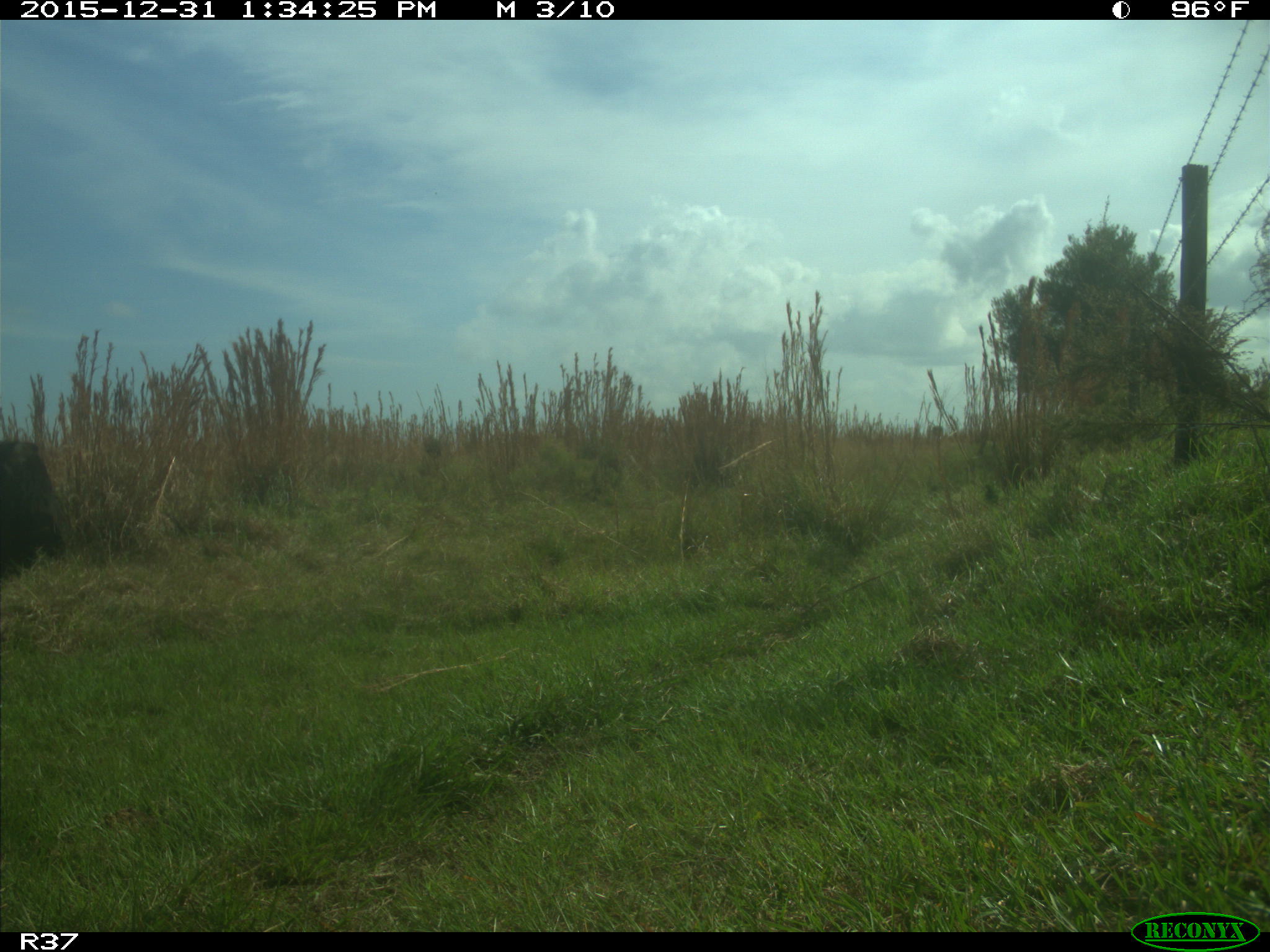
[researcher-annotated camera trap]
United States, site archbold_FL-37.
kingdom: Animalia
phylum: Chordata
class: Mammalia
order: Artiodactyla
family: Bovidae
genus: Bos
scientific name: Bos taurus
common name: domestic cow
Bos taurus (domestic cow).